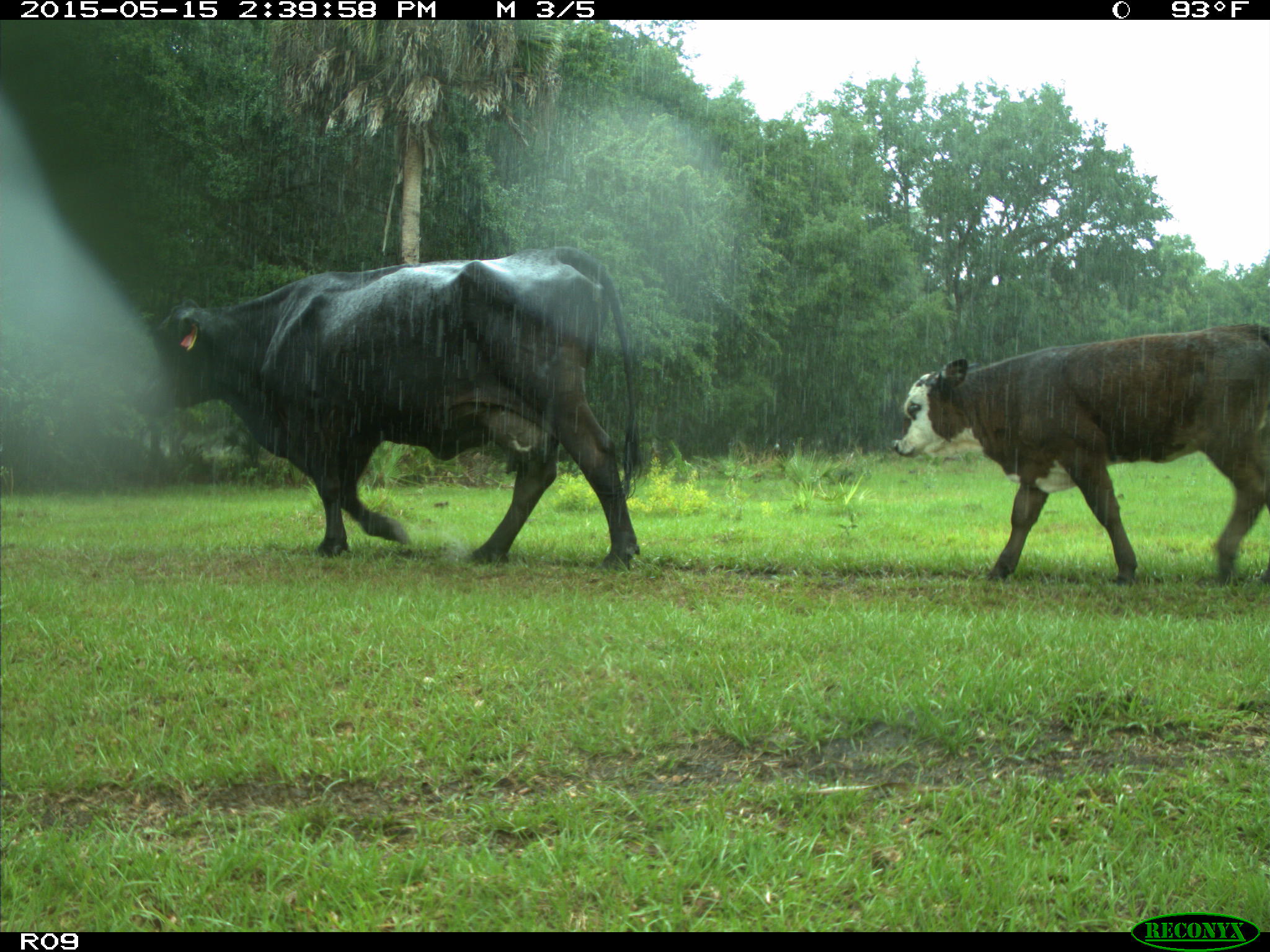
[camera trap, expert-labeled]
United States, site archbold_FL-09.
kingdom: Animalia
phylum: Chordata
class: Mammalia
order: Artiodactyla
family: Bovidae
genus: Bos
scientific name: Bos taurus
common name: domestic cow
Bos taurus (domestic cow).